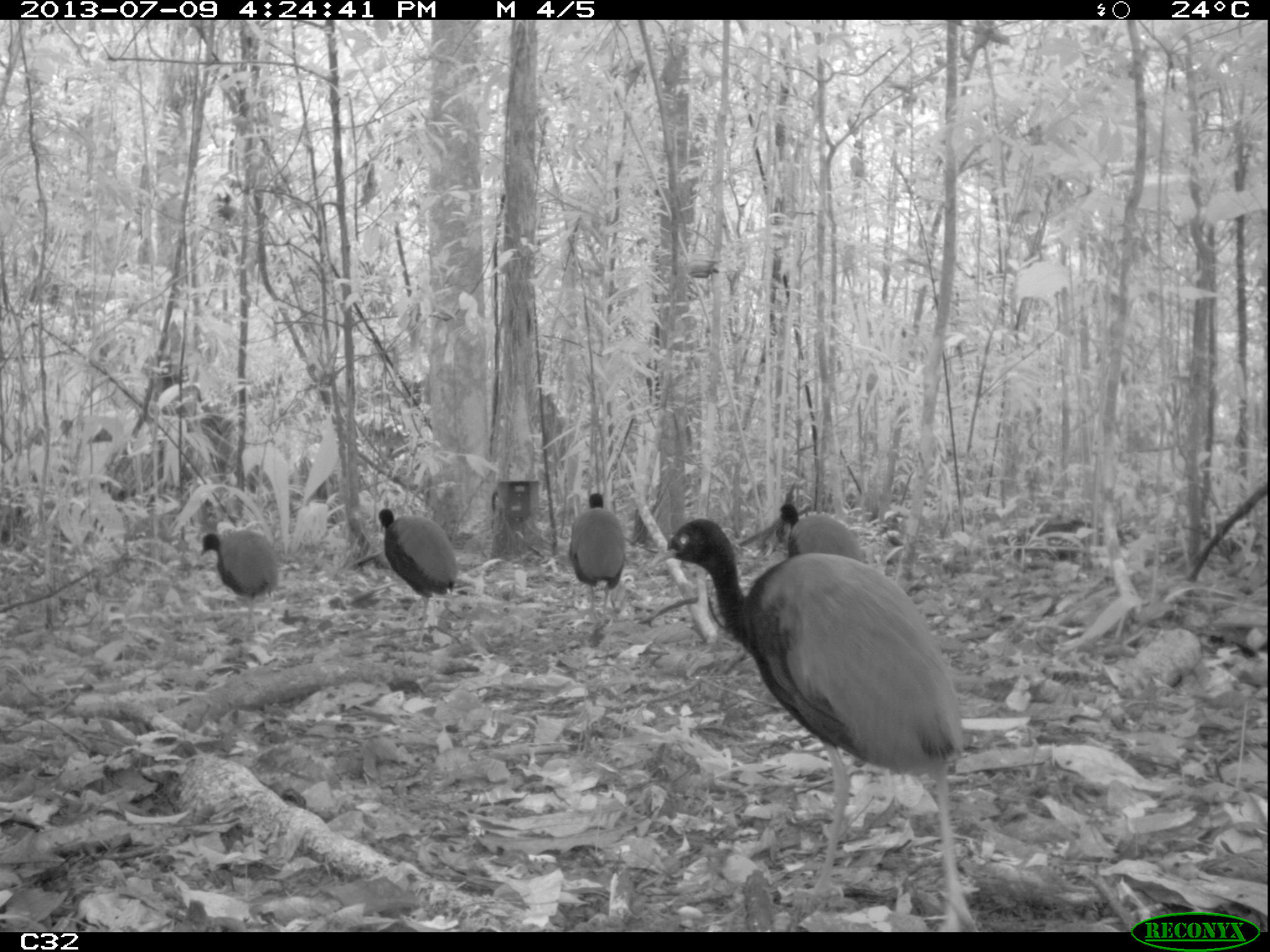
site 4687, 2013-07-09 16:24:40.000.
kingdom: Animalia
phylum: Chordata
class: Aves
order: Gruiformes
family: Psophiidae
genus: Psophia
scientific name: Psophia crepitans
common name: gray-winged trumpeter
Psophia crepitans (gray-winged trumpeter), count 5, age adult.